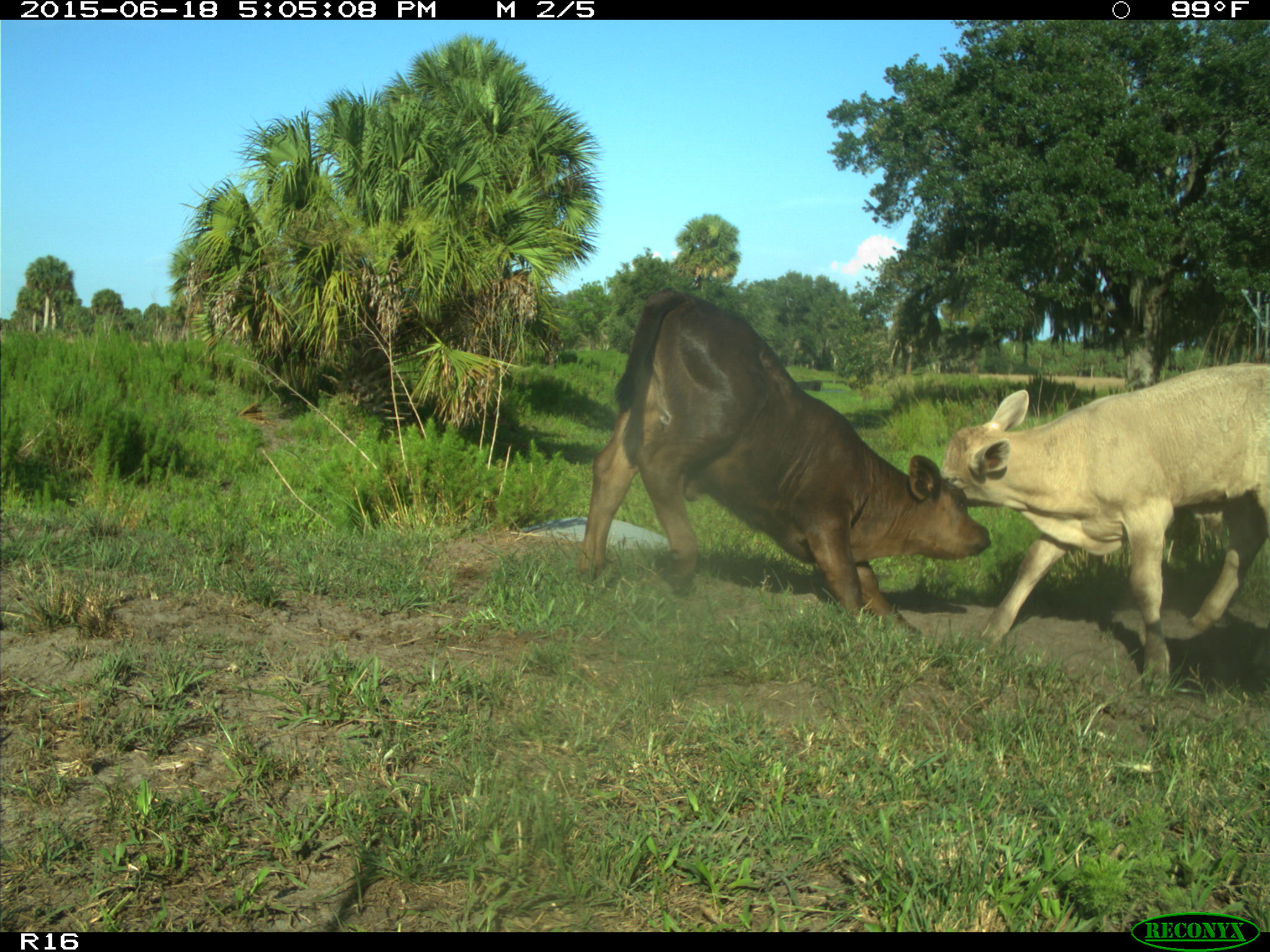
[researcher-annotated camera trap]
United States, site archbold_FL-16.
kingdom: Animalia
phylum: Chordata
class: Mammalia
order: Artiodactyla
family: Bovidae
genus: Bos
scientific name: Bos taurus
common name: domestic cow